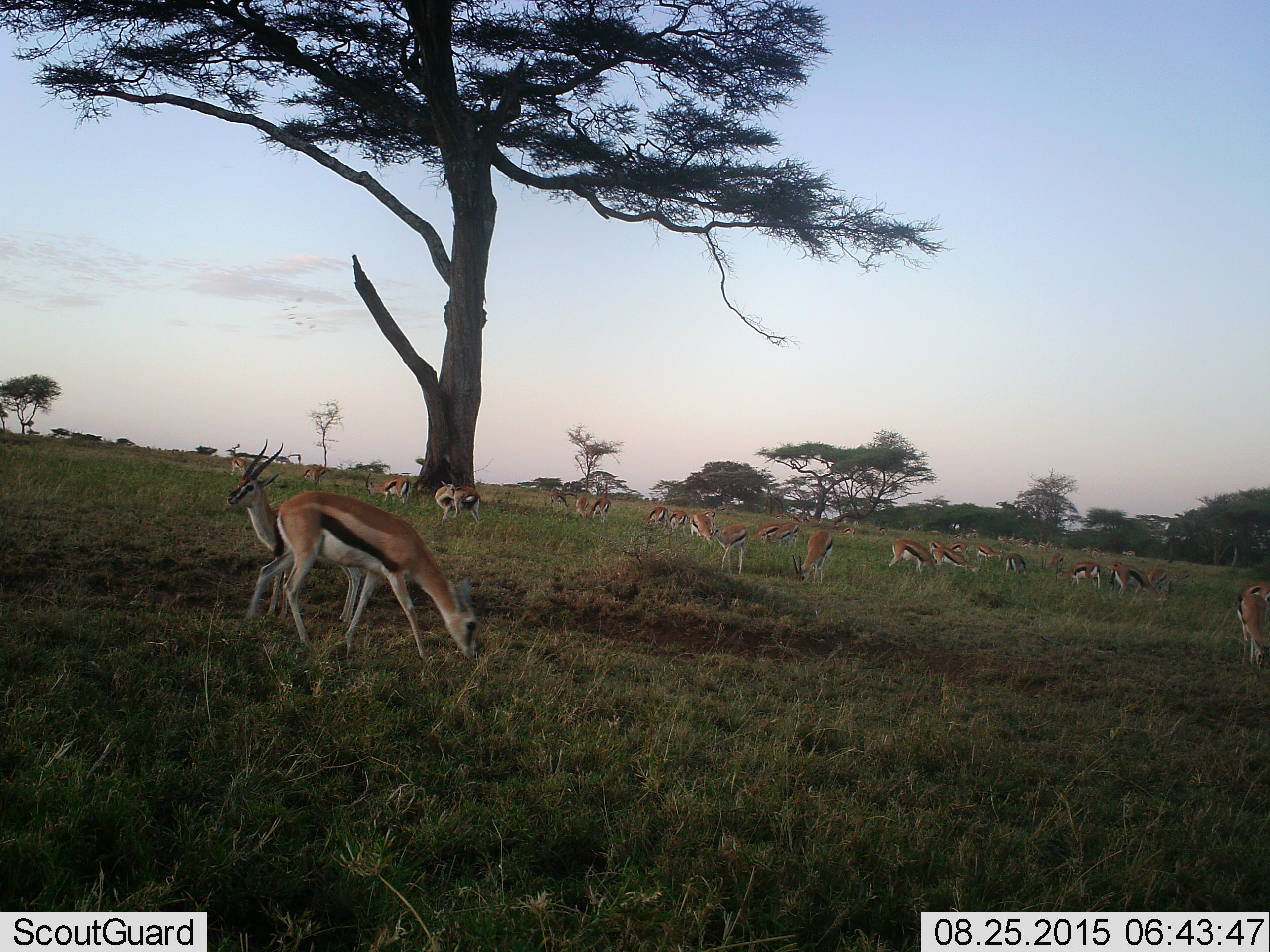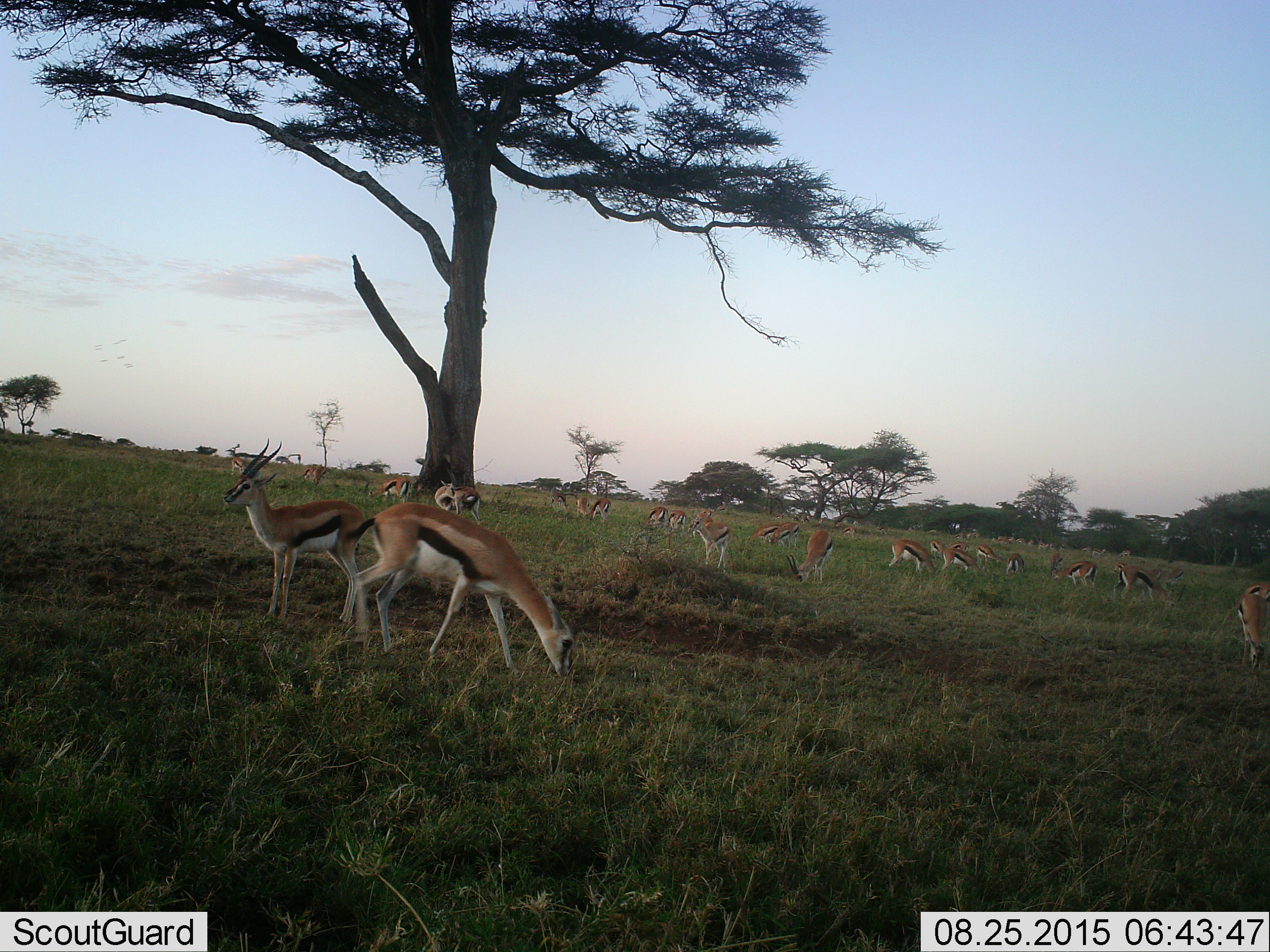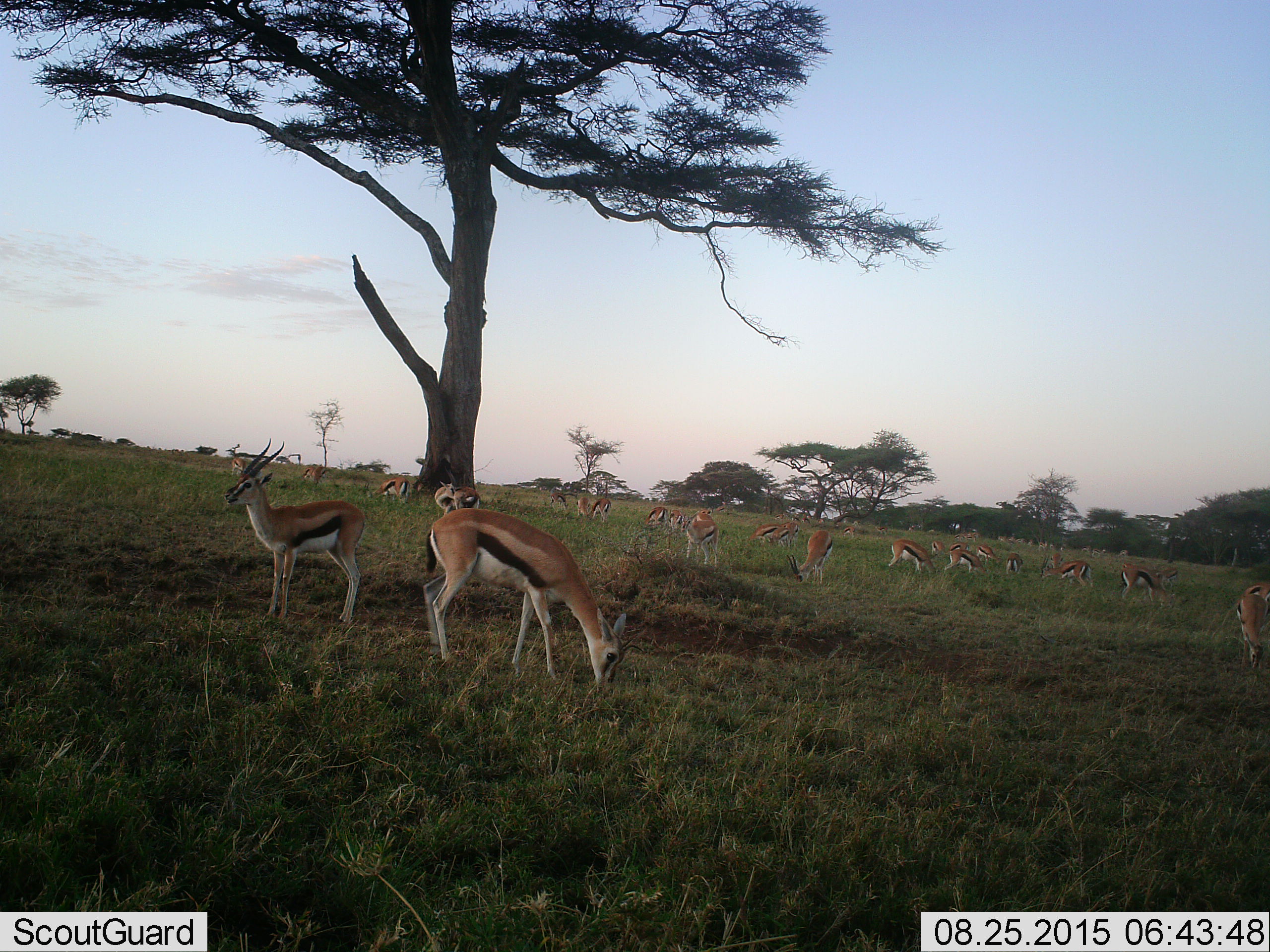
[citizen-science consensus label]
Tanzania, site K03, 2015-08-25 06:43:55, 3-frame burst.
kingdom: Animalia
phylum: Chordata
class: Mammalia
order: Artiodactyla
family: Bovidae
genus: Eudorcas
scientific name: Eudorcas thomsonii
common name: thomson's gazelle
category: gazellethomsons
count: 11-50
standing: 100%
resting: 0%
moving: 70%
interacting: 0%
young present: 10%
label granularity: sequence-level